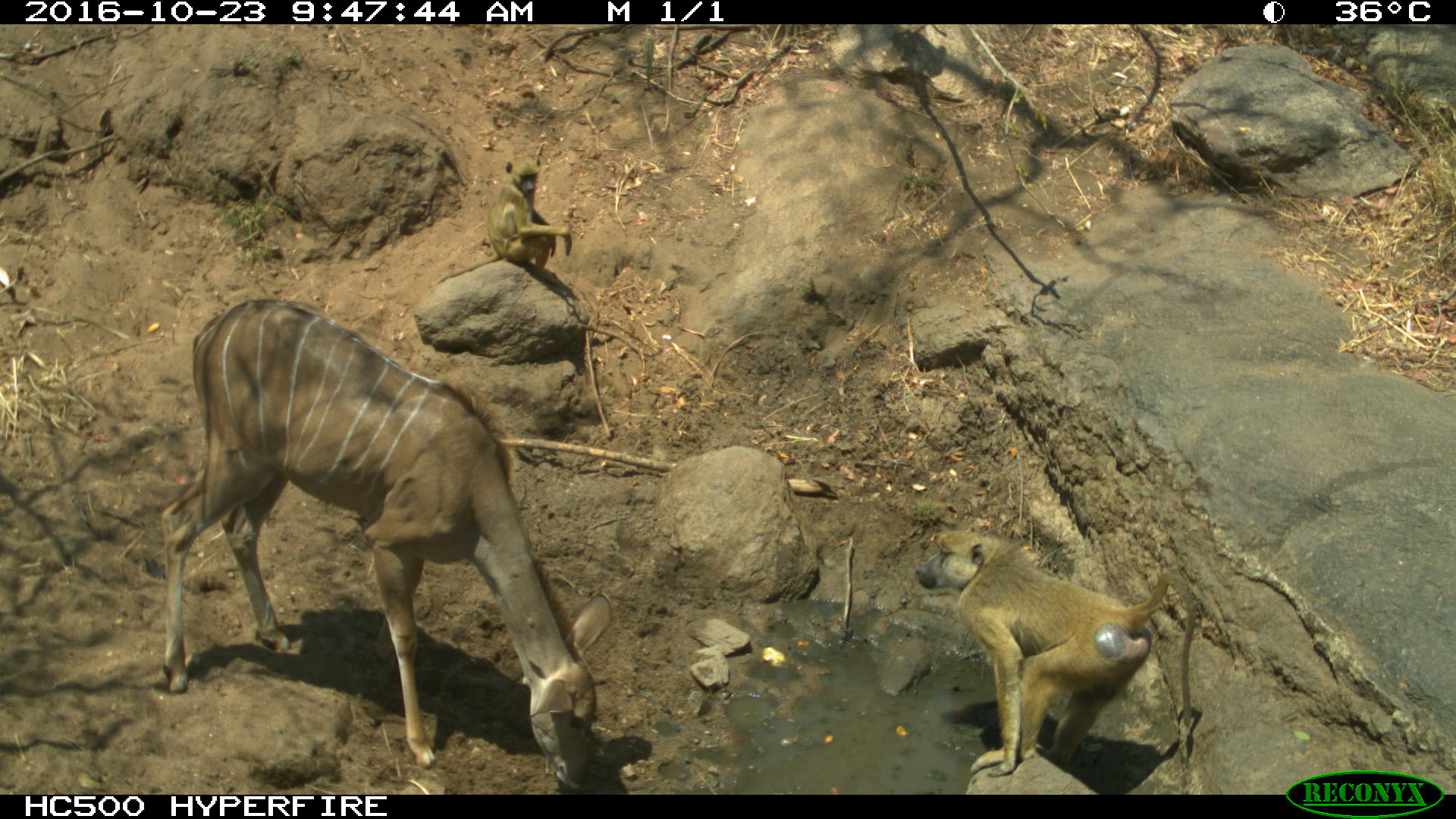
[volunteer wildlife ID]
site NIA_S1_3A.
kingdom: Animalia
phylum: Chordata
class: Mammalia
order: Primates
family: Cercopithecidae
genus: Papio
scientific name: Papio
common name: baboon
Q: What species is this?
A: Baboon (Papio).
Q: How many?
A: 2.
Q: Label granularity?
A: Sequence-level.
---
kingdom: Animalia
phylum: Chordata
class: Mammalia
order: Artiodactyla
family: Bovidae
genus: Tragelaphus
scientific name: Tragelaphus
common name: kudu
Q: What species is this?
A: Kudu (Tragelaphus).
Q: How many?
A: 1.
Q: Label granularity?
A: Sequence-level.